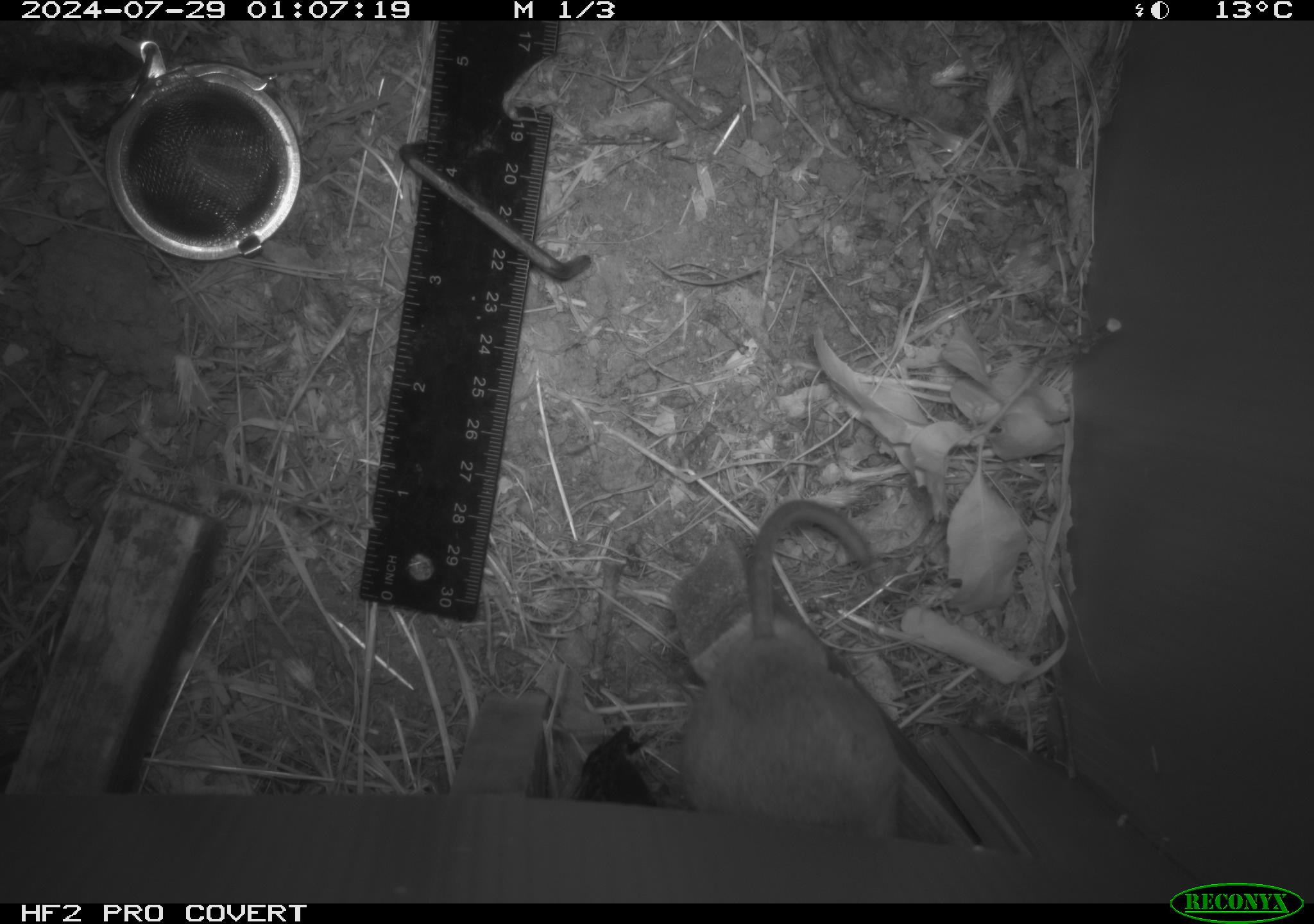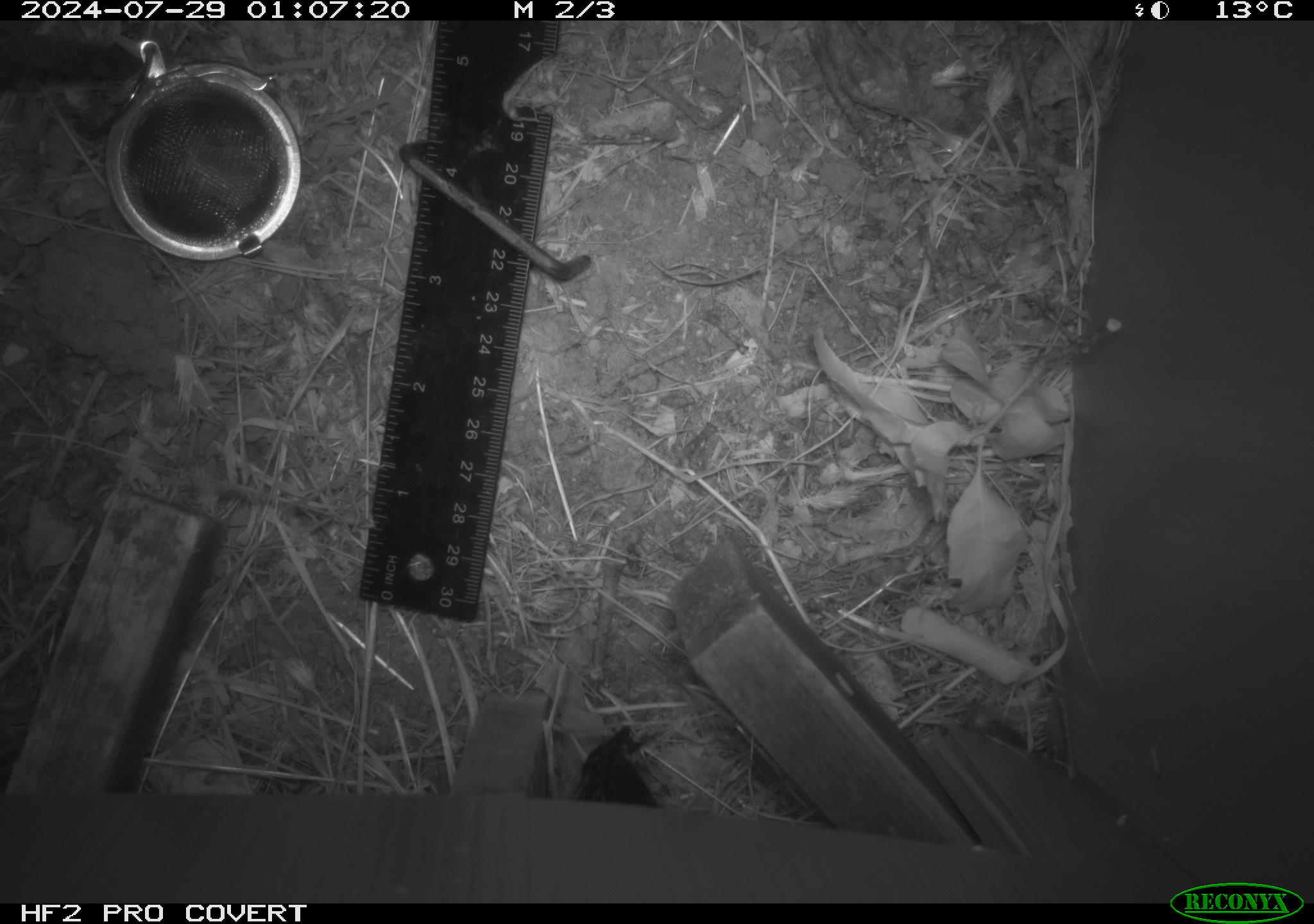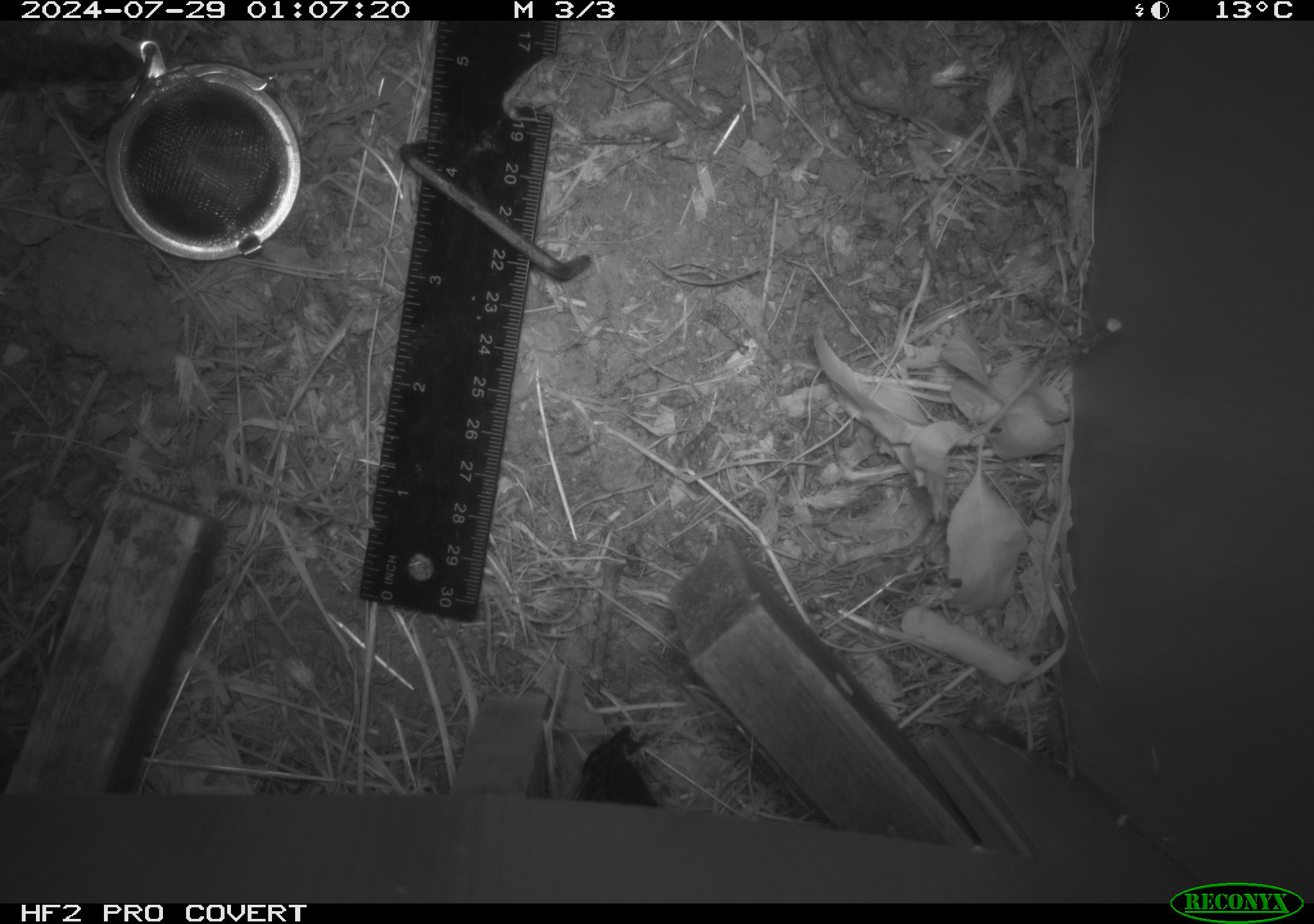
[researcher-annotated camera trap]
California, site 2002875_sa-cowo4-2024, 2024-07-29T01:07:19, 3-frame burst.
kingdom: Animalia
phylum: Chordata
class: Mammalia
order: Rodentia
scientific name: Rodentia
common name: rodent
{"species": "rodent (Rodentia)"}